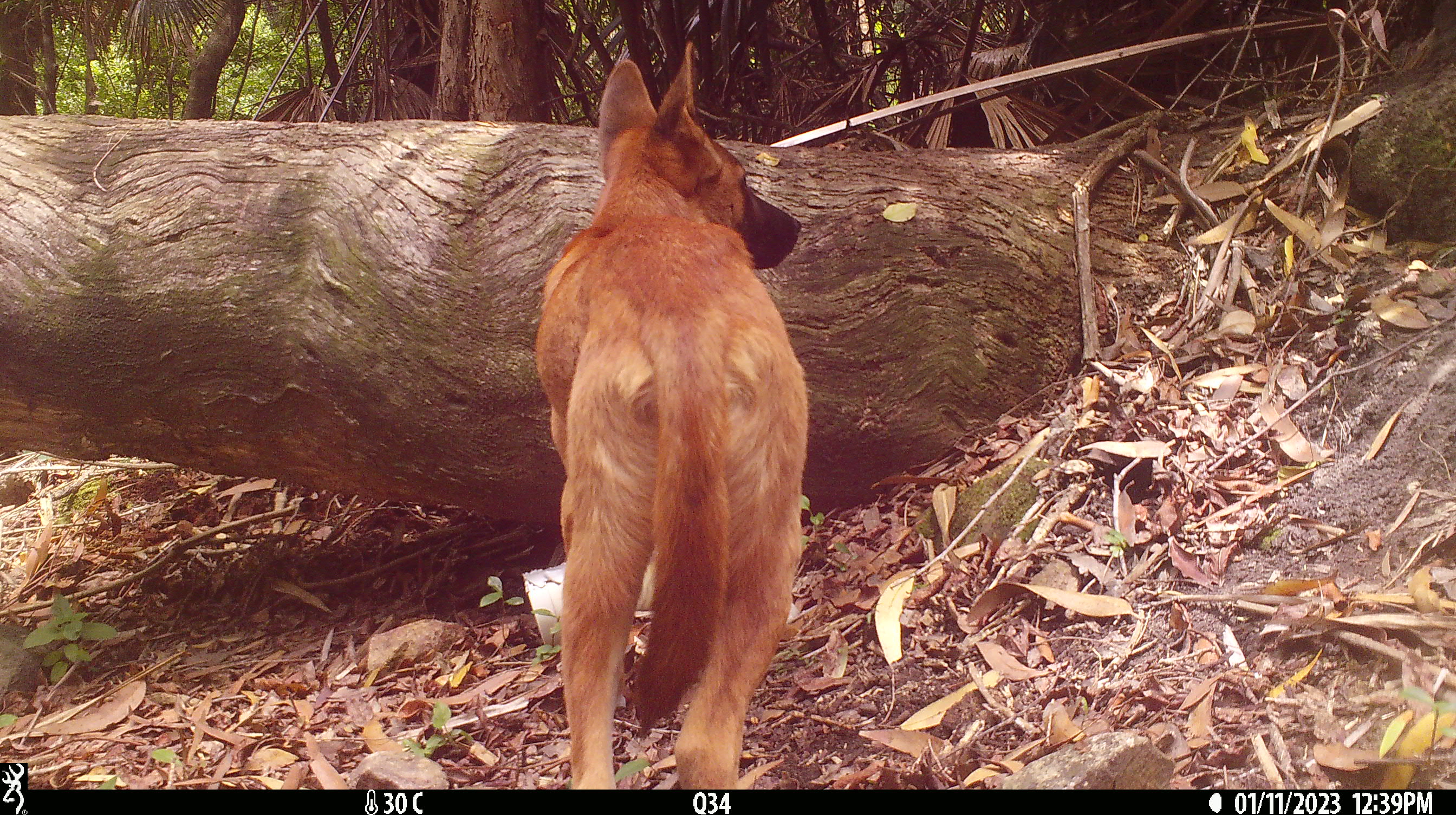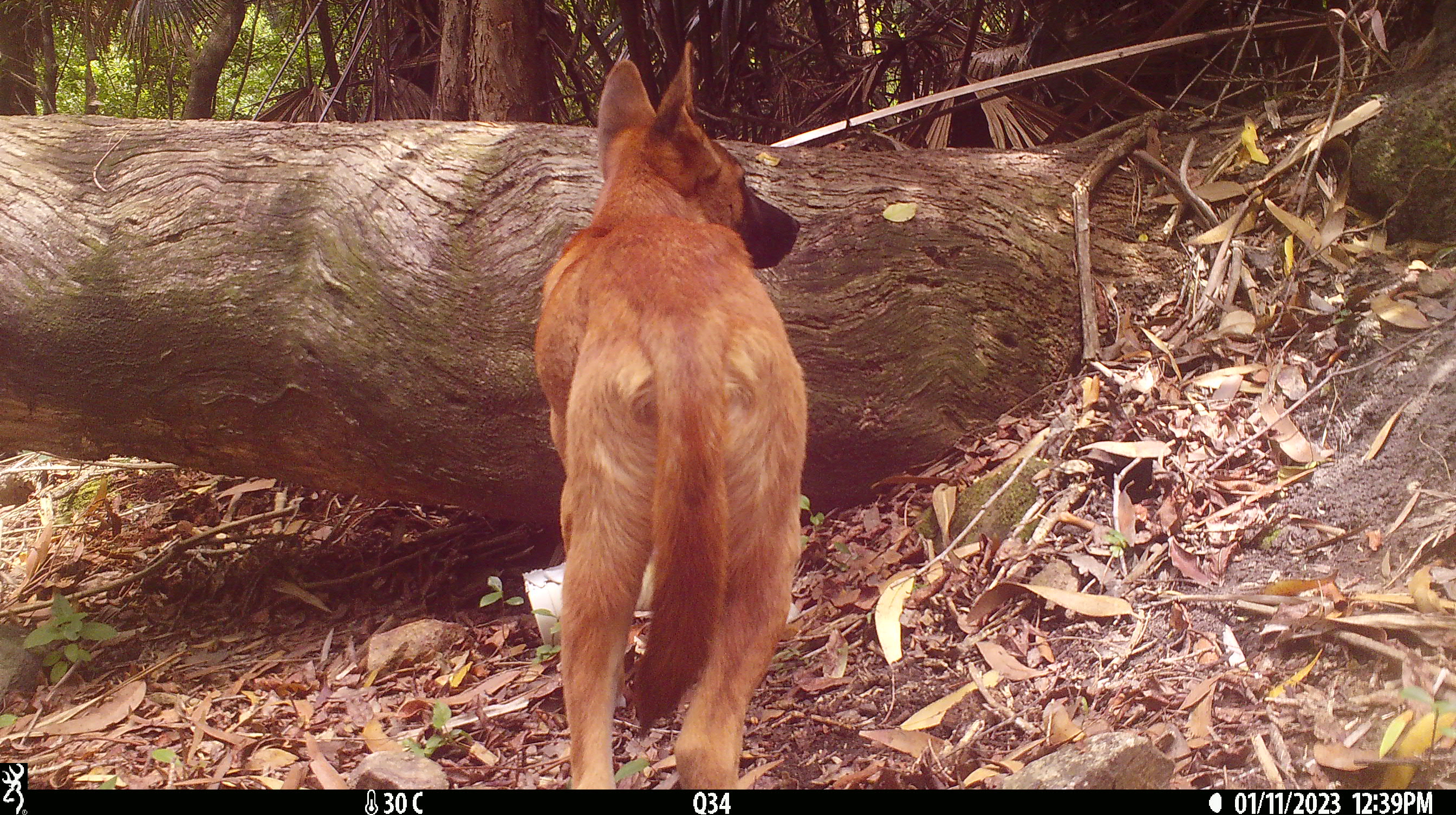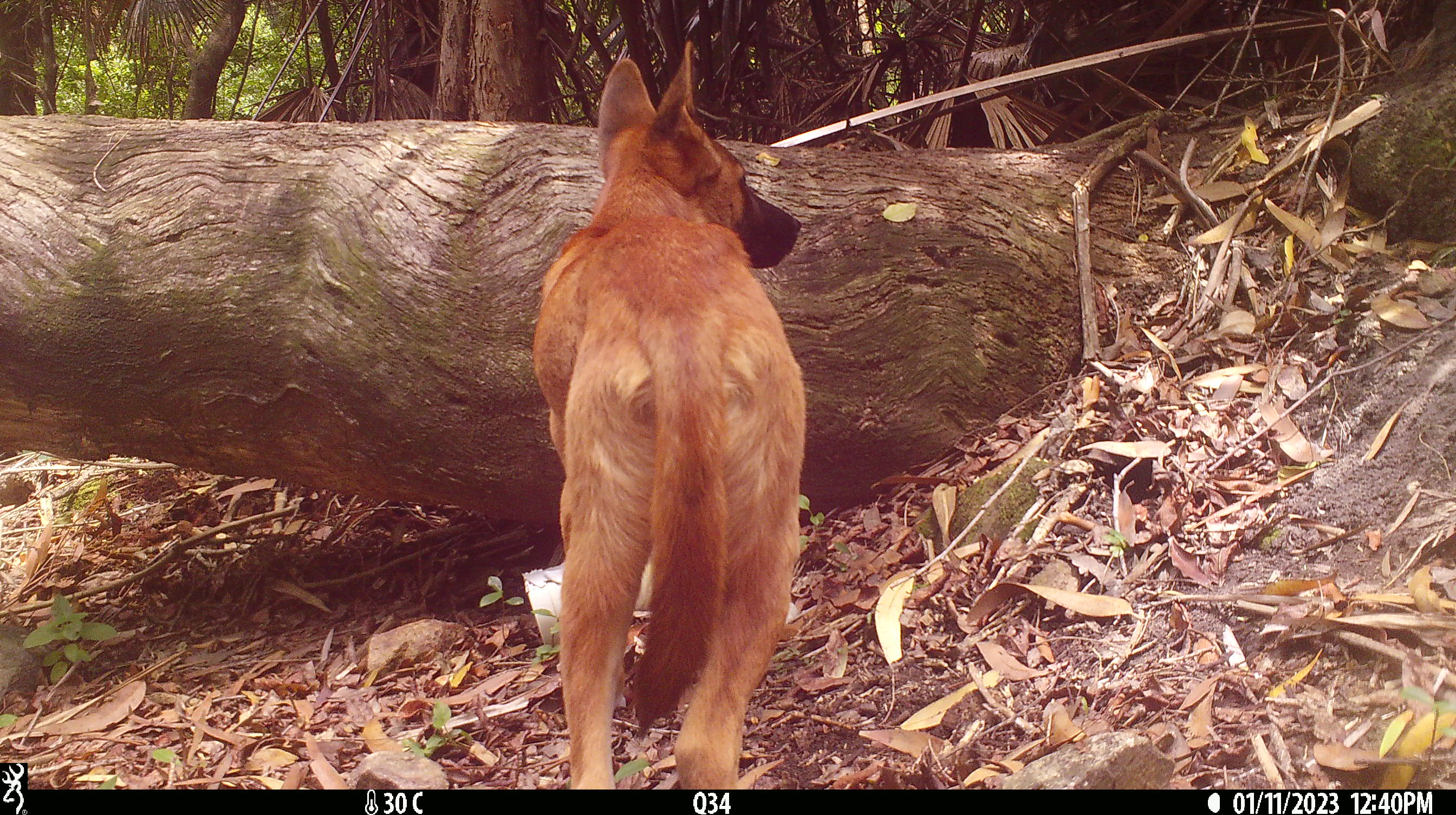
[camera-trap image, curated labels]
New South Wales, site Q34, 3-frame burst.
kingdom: Animalia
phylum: Chordata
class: Mammalia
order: Carnivora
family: Canidae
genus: Canis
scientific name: Canis familiaris dingo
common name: dingo